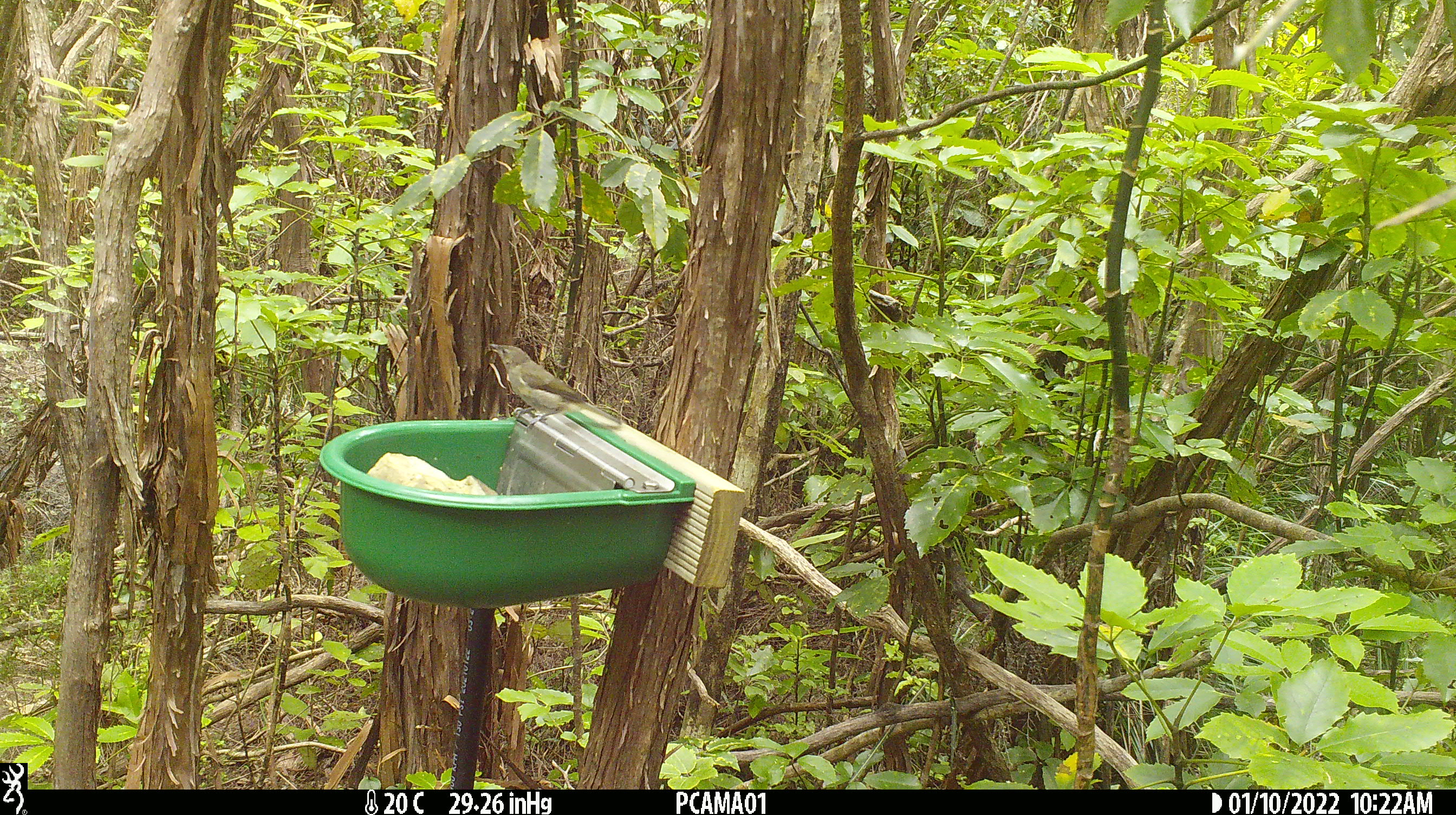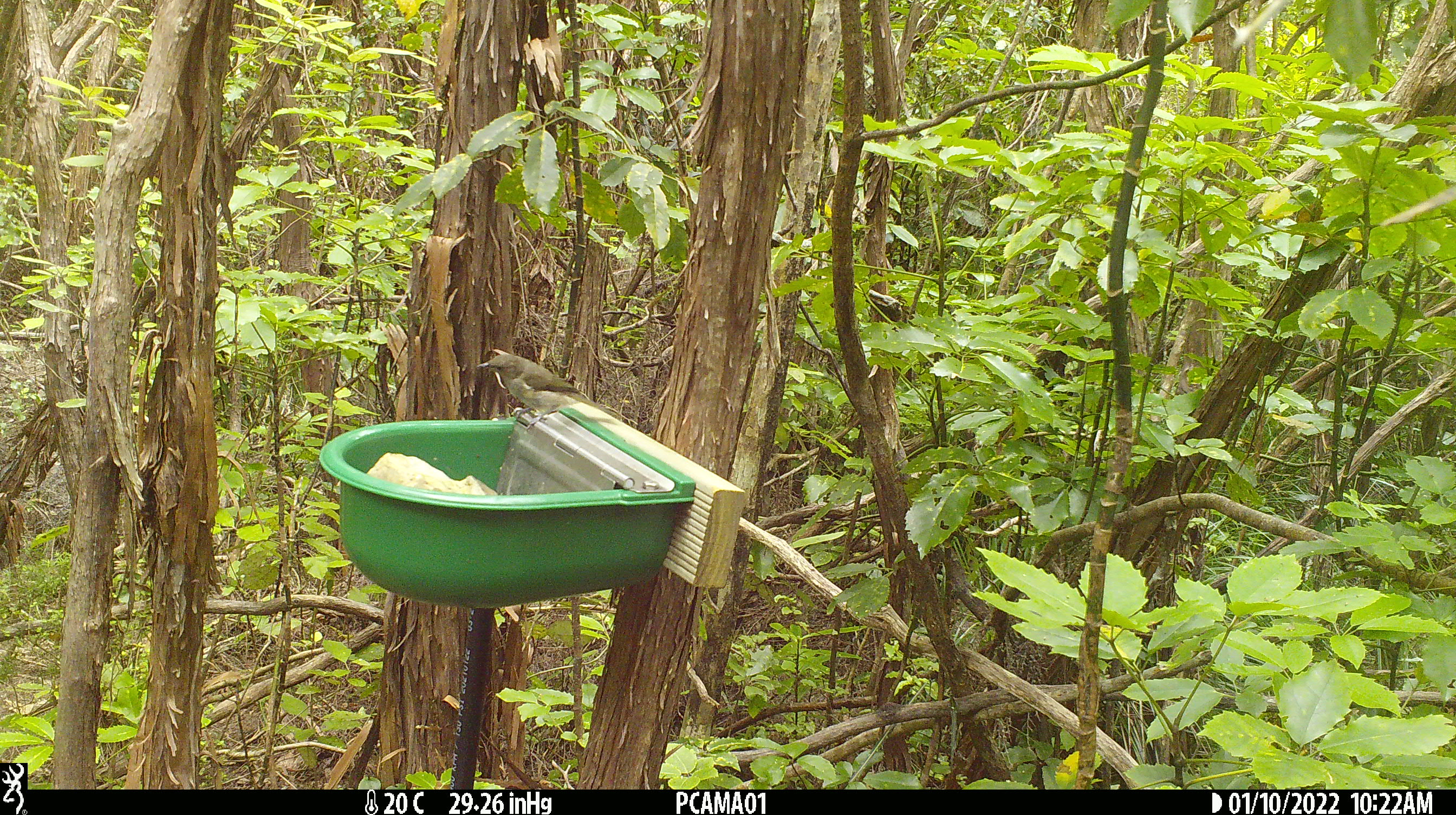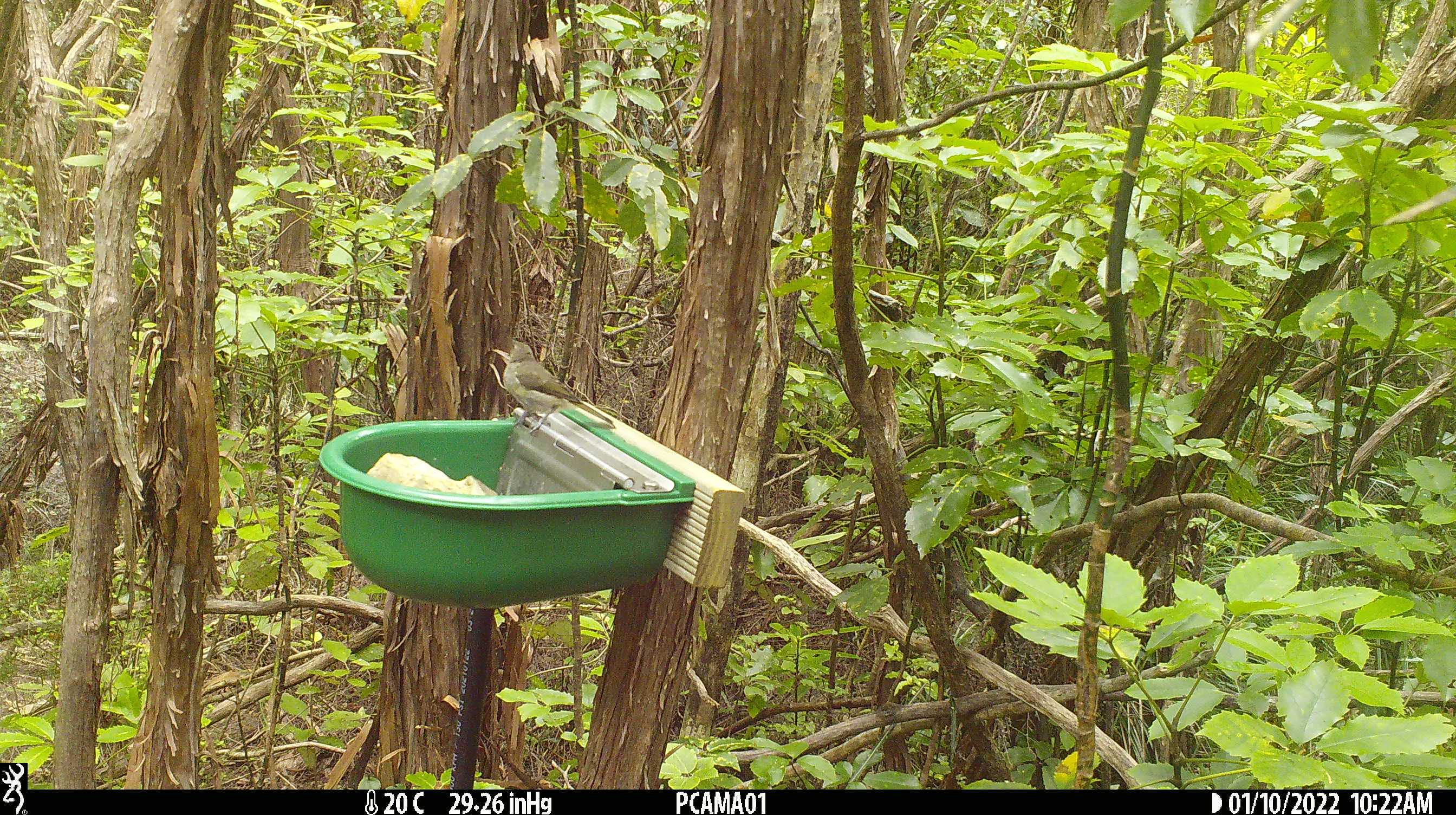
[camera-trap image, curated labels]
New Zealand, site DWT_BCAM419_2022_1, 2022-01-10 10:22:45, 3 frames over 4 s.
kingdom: Animalia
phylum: Chordata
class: Aves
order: Passeriformes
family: Meliphagidae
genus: Anthornis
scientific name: Anthornis melanura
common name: new zealand bellbird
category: bellbird